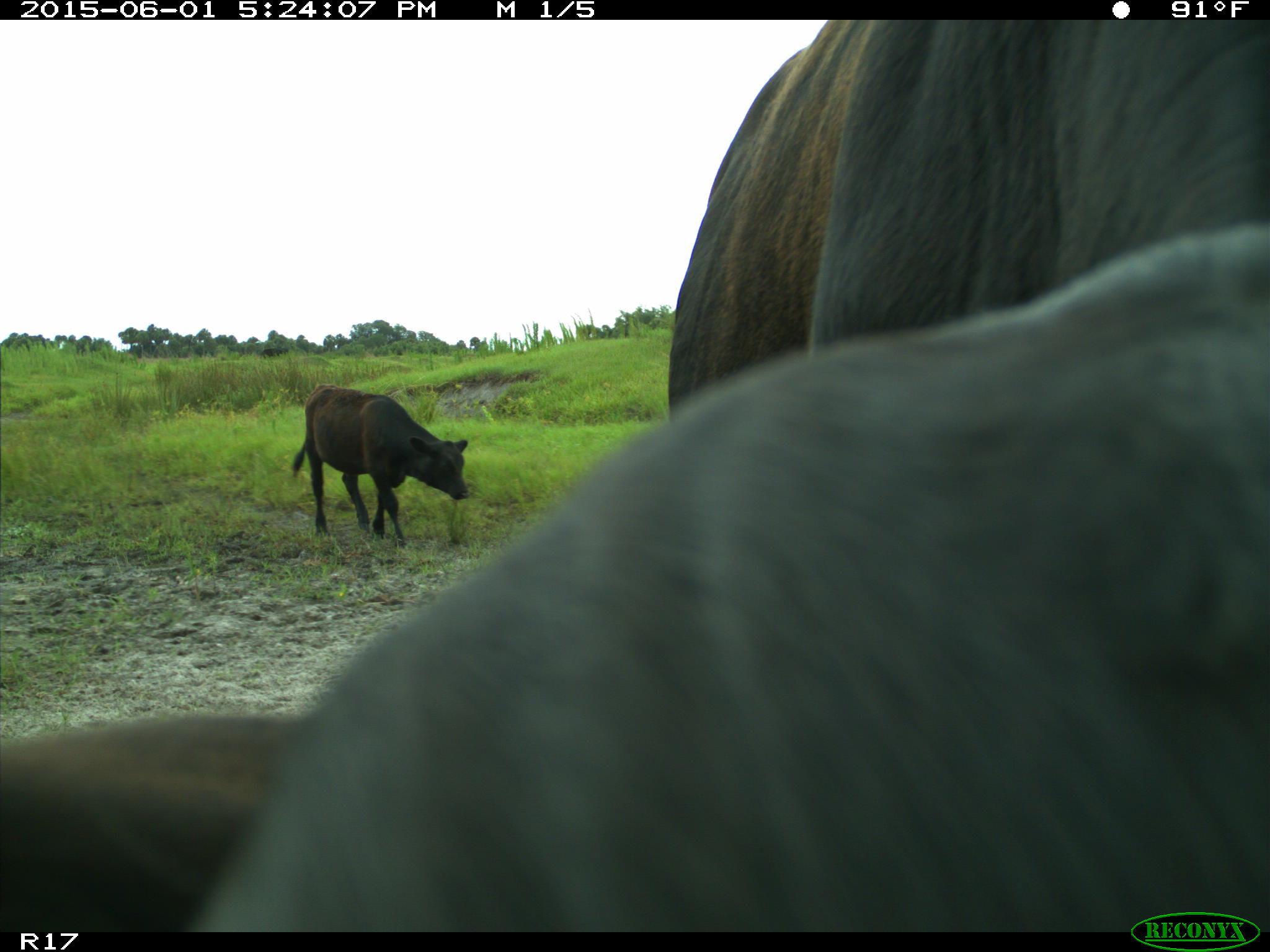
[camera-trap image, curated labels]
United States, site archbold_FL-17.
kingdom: Animalia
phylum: Chordata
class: Mammalia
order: Artiodactyla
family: Bovidae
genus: Bos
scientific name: Bos taurus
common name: domestic cow